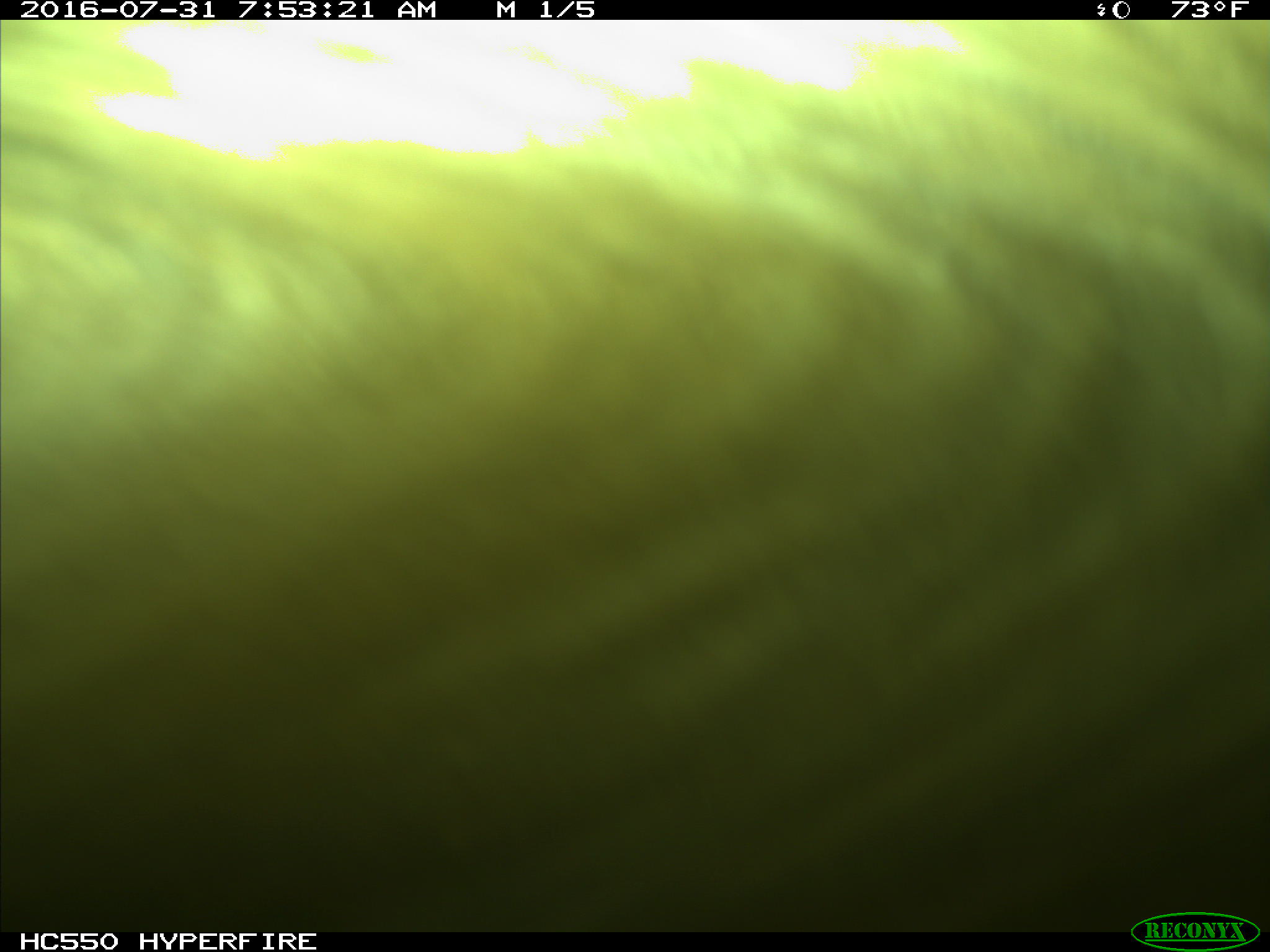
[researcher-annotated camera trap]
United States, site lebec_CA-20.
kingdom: Animalia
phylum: Chordata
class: Mammalia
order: Carnivora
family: Ursidae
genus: Ursus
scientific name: Ursus americanus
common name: american black bear